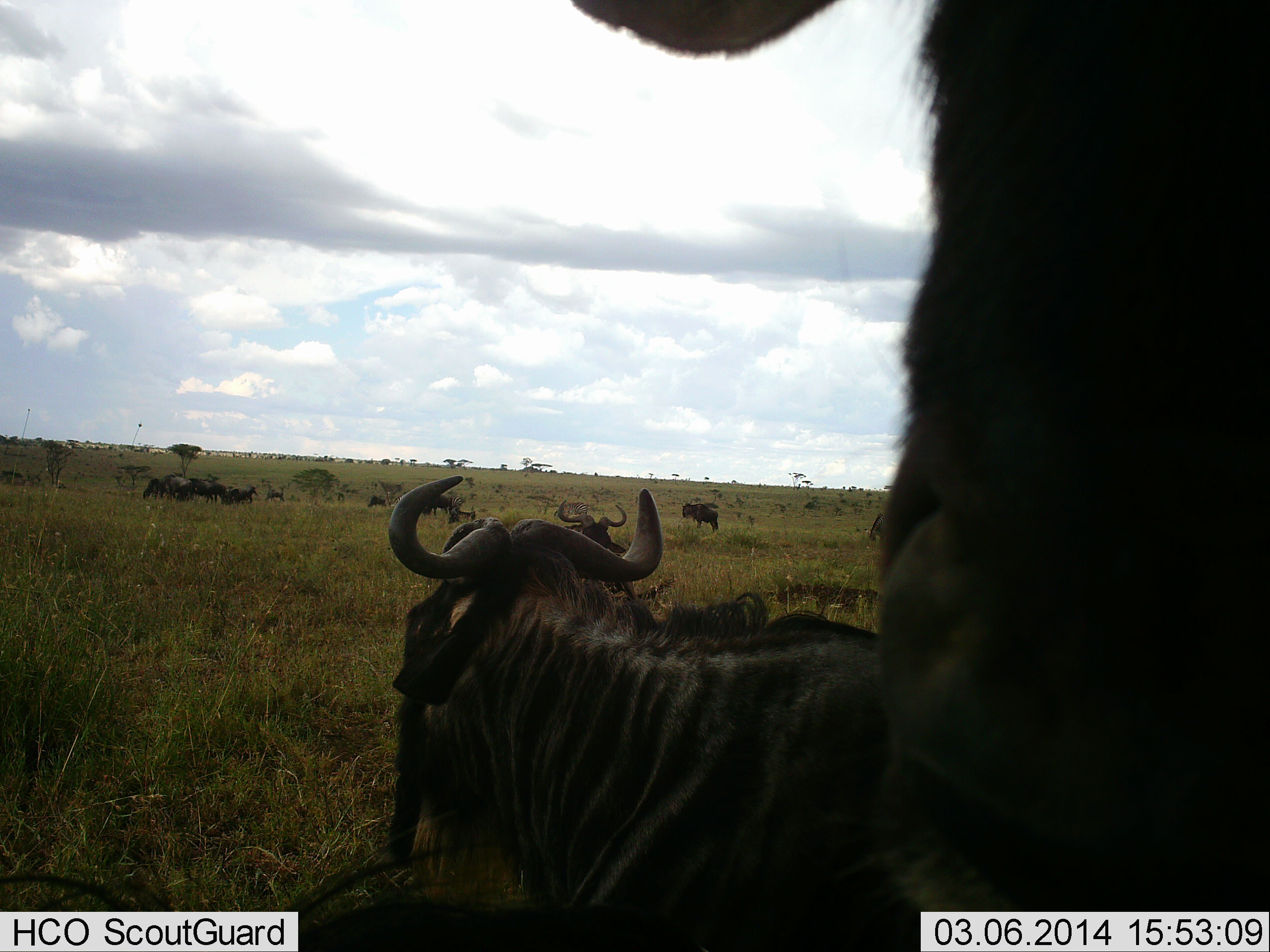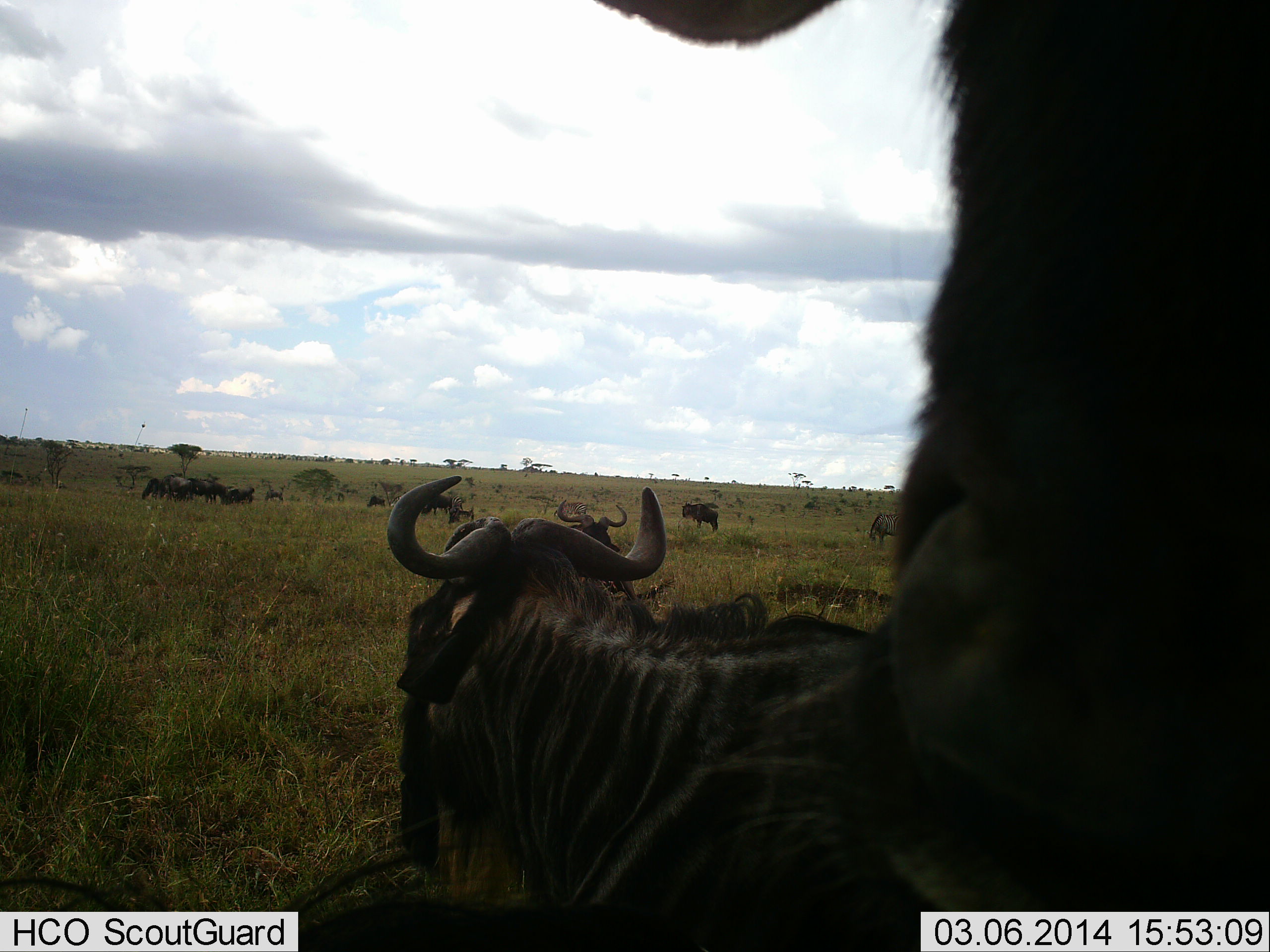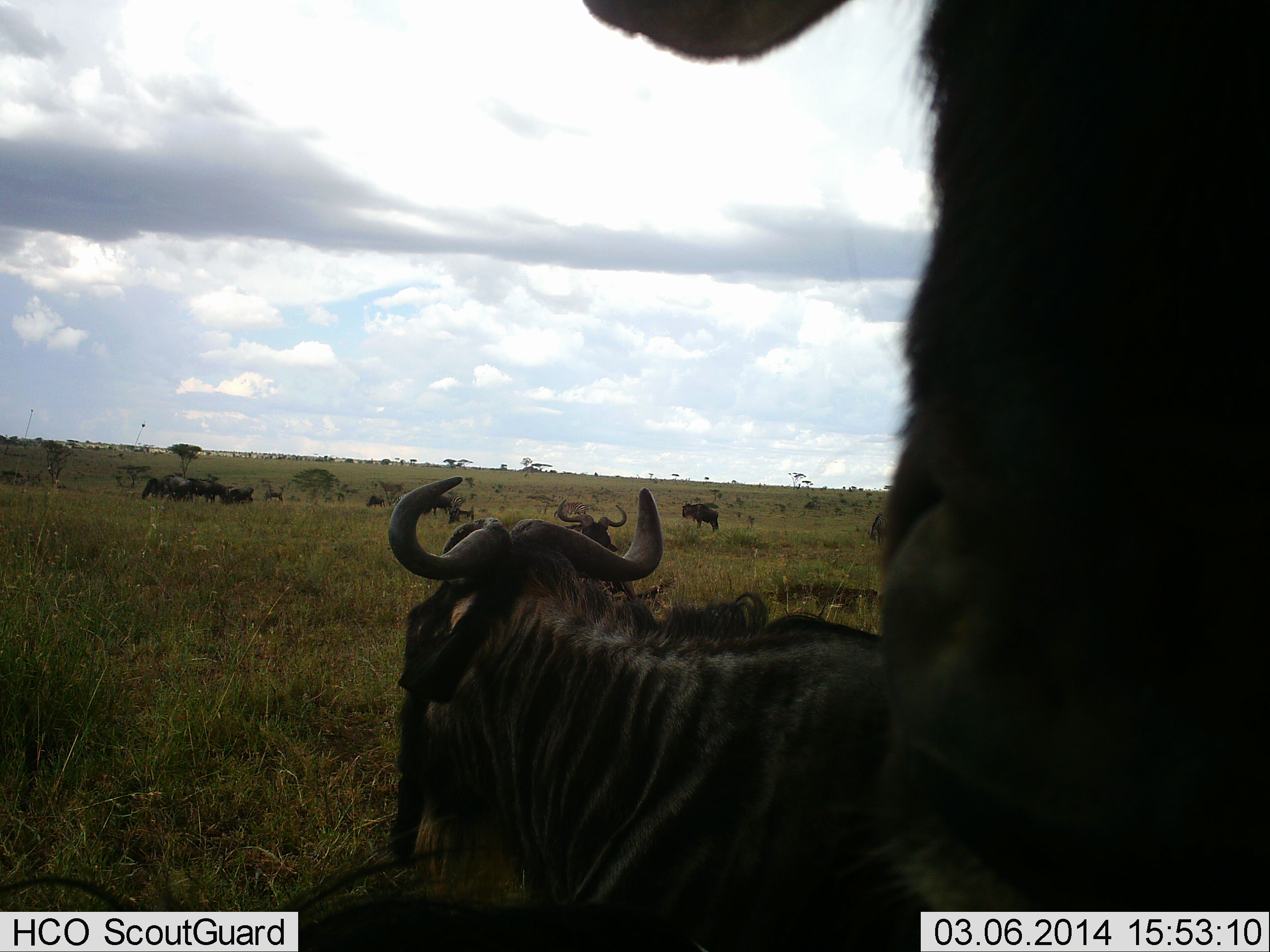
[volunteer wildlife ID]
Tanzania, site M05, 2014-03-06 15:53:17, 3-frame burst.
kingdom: Animalia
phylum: Chordata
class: Mammalia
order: Artiodactyla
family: Bovidae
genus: Connochaetes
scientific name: Connochaetes taurinus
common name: blue wildebeest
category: wildebeest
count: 11-50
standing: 70%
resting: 90%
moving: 0%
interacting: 0%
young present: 0%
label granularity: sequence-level